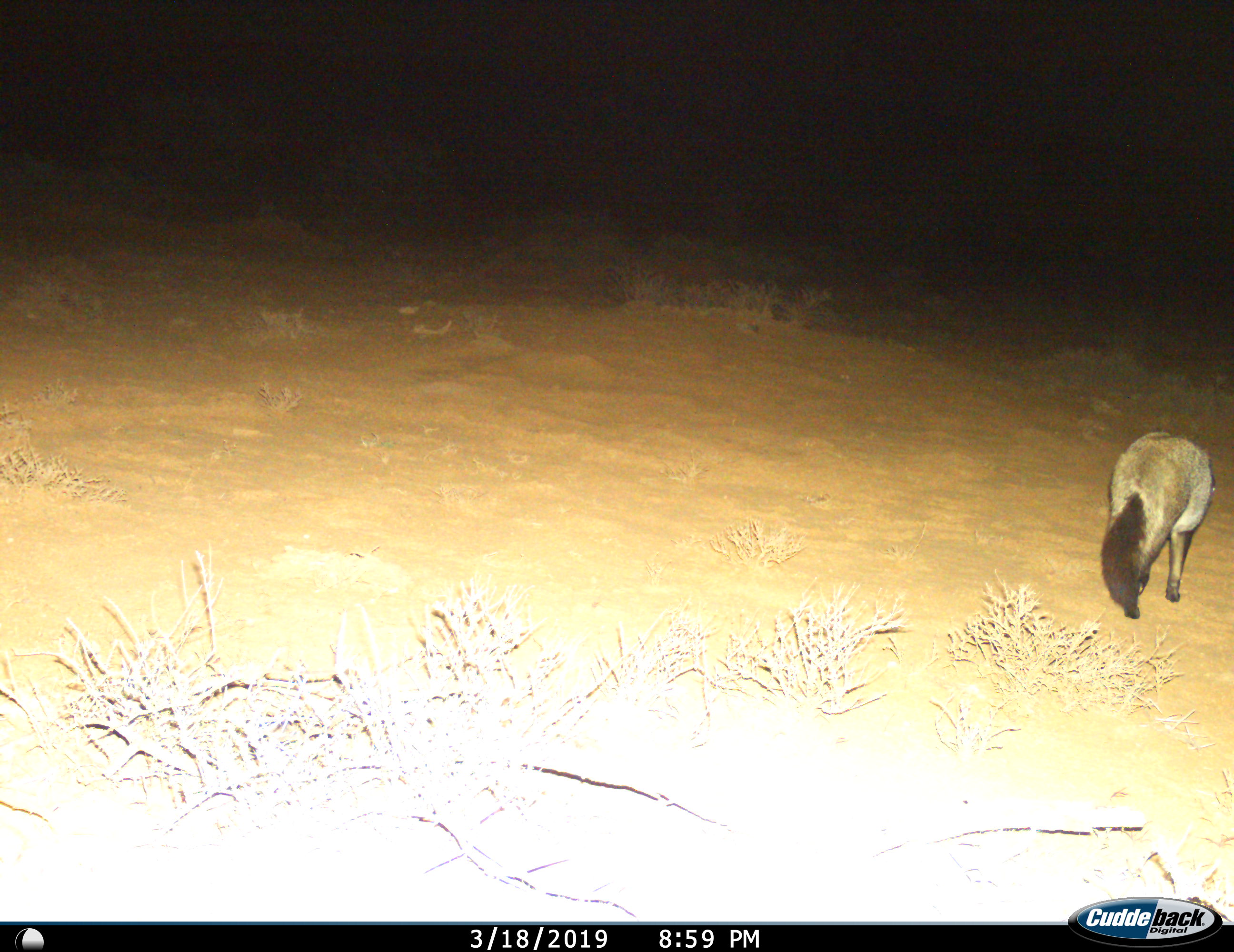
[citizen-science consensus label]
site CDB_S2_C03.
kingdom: Animalia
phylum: Chordata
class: Mammalia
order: Carnivora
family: Canidae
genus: Otocyon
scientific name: Otocyon megalotis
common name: bat-eared fox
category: foxbateared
Foxbateared (bat-eared fox) (Otocyon megalotis), count 1. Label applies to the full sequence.